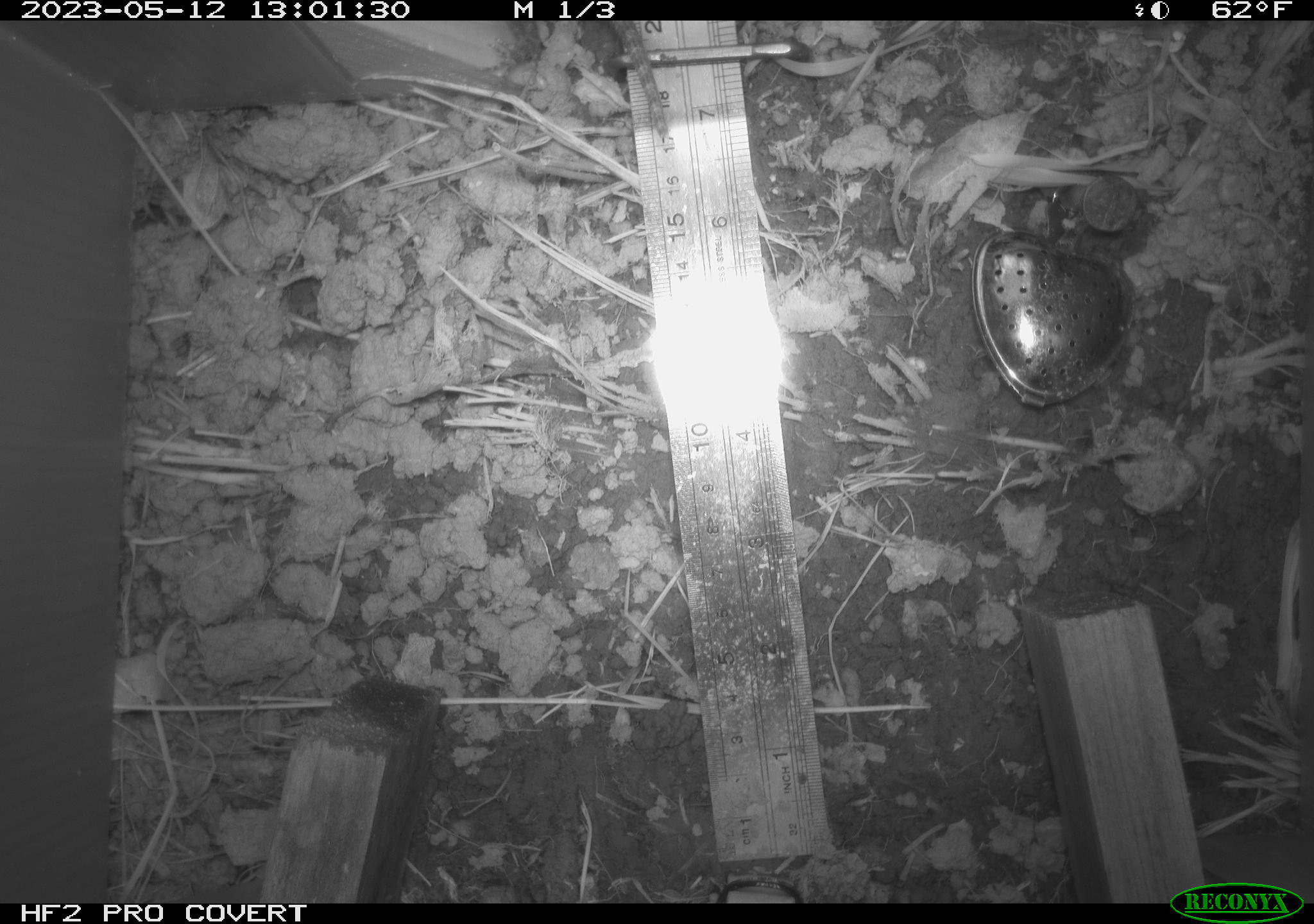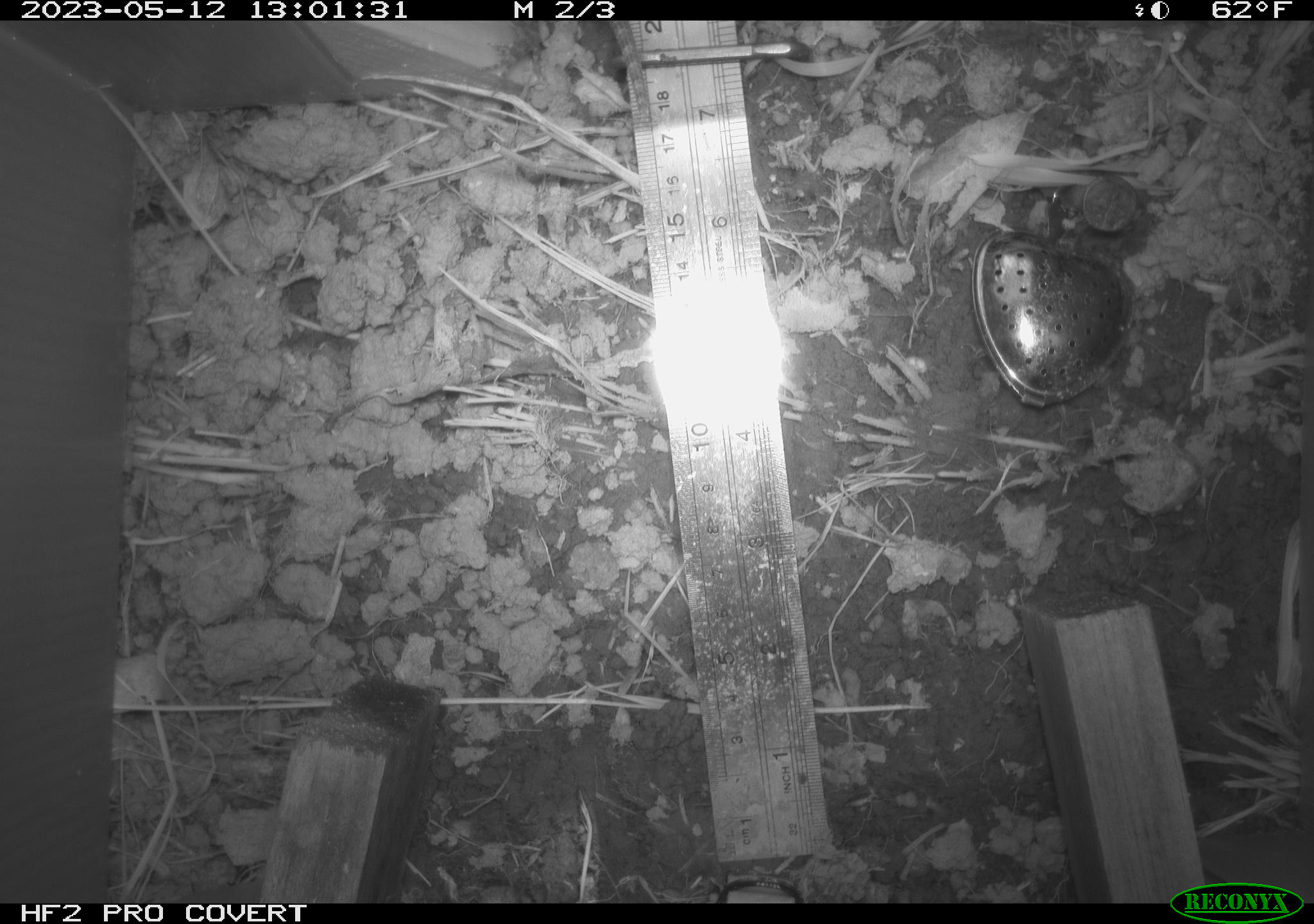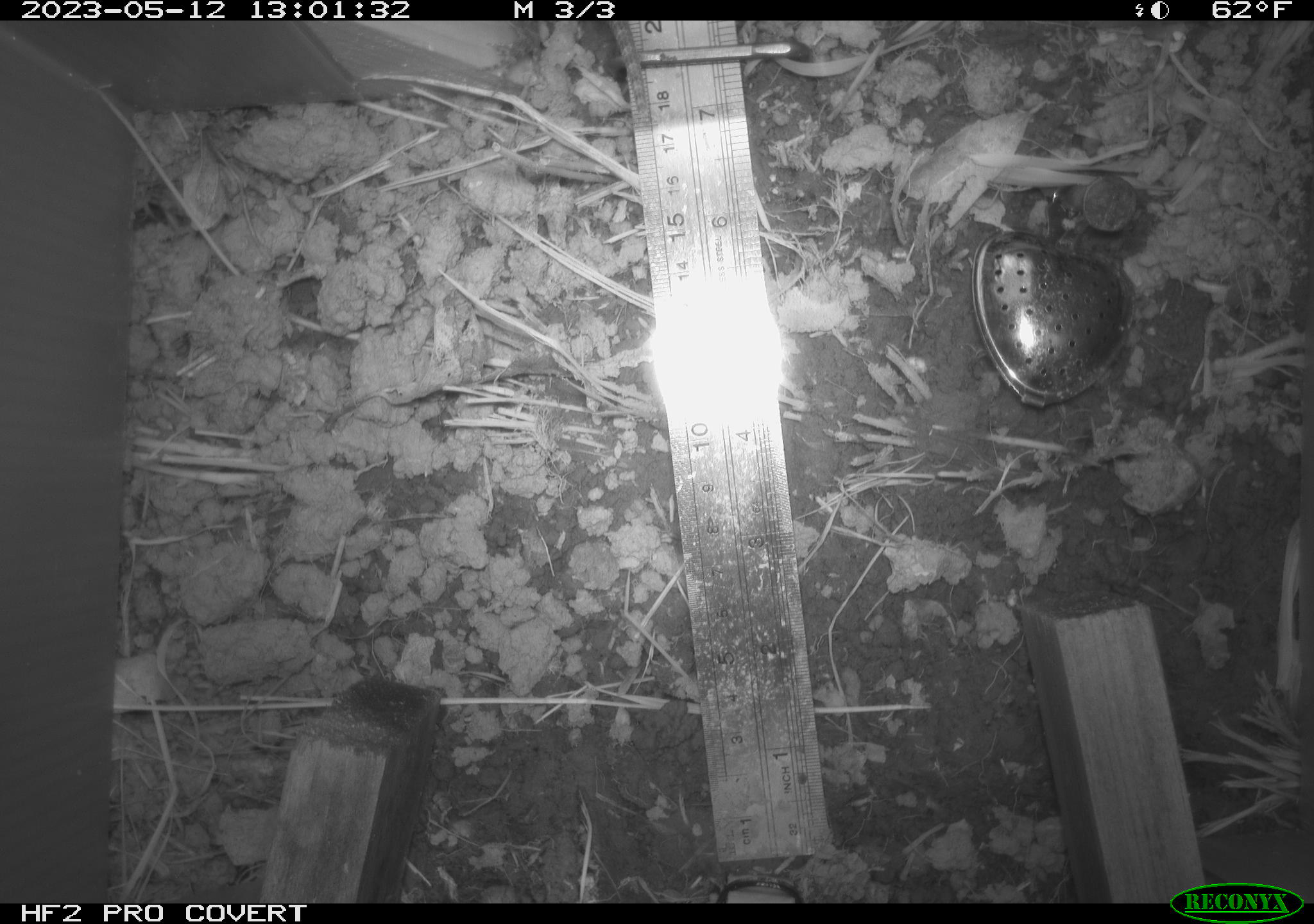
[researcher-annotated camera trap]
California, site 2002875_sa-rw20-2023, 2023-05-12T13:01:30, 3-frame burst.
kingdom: Animalia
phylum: Chordata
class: Reptilia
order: Squamata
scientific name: Squamata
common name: lizards and snakes